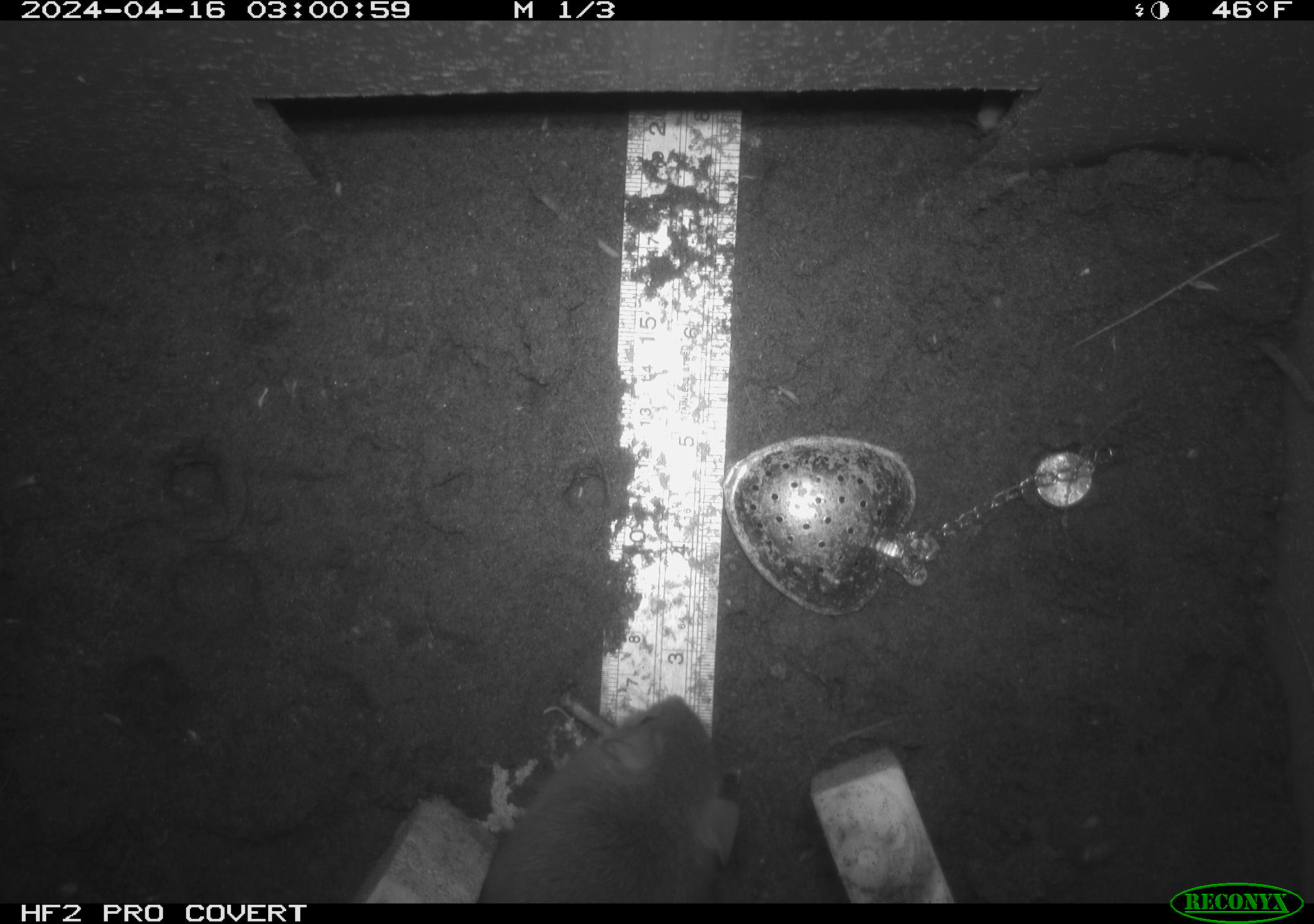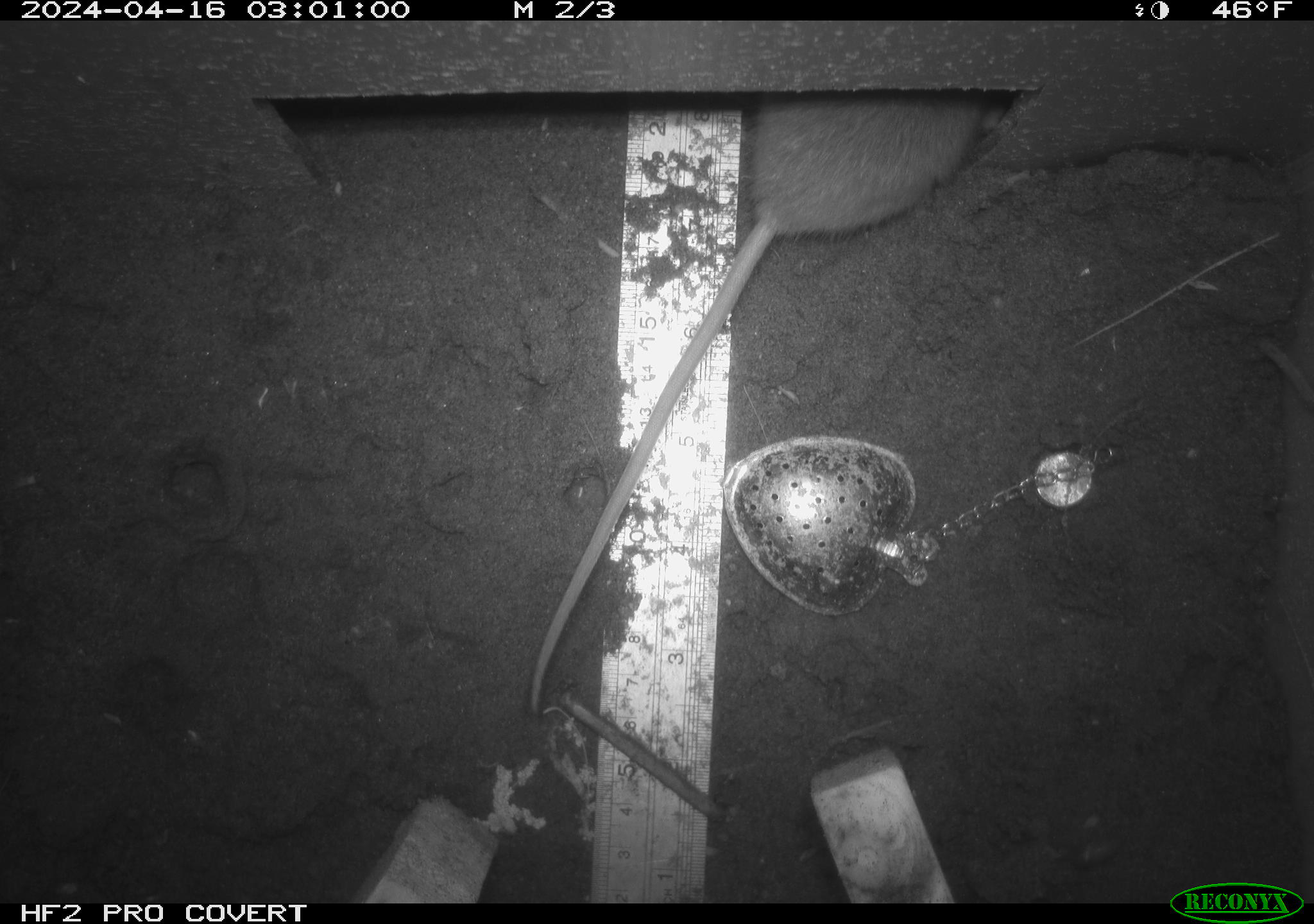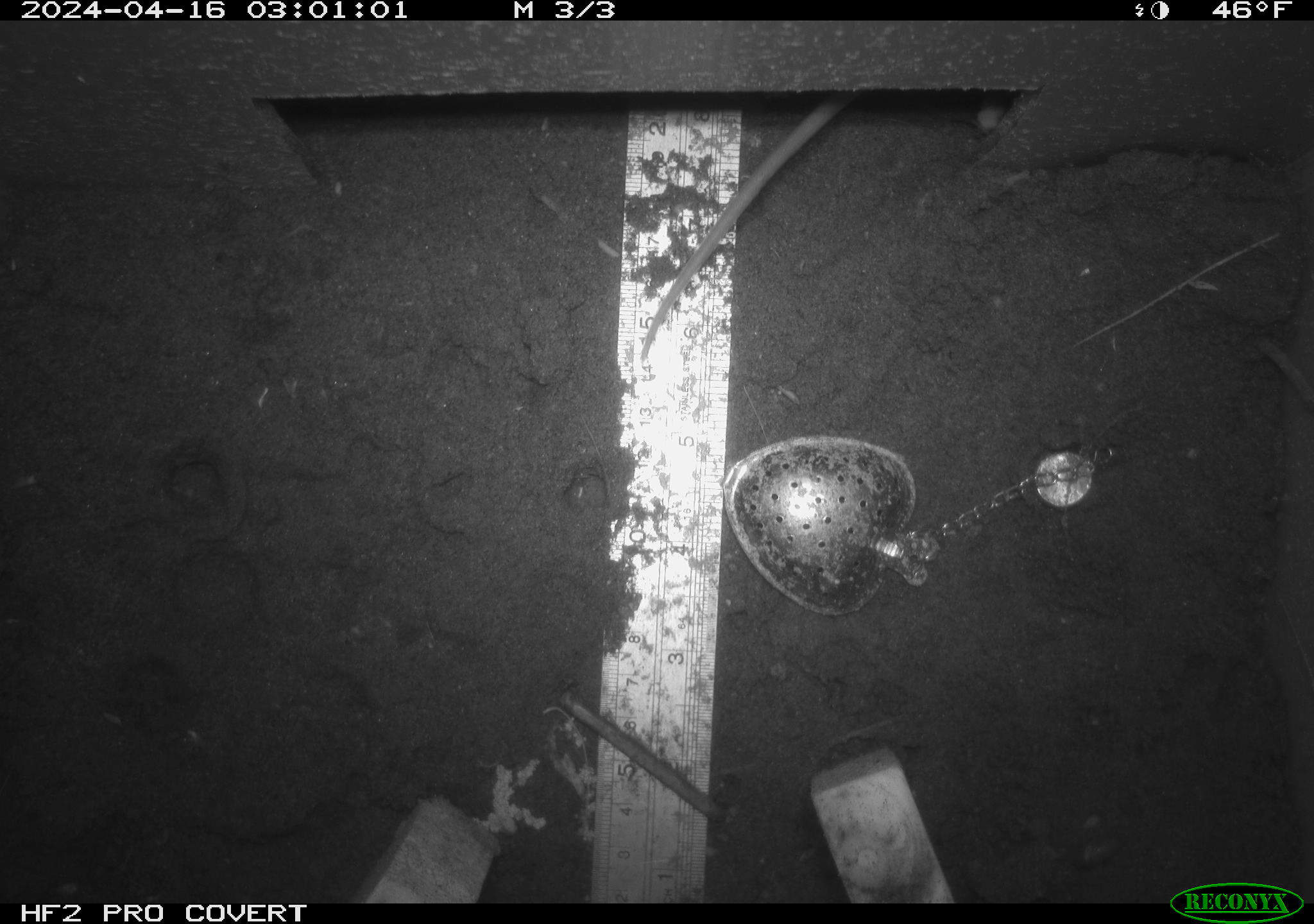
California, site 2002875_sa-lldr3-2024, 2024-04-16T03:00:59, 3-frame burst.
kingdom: Animalia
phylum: Chordata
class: Mammalia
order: Rodentia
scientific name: Rodentia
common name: rodent